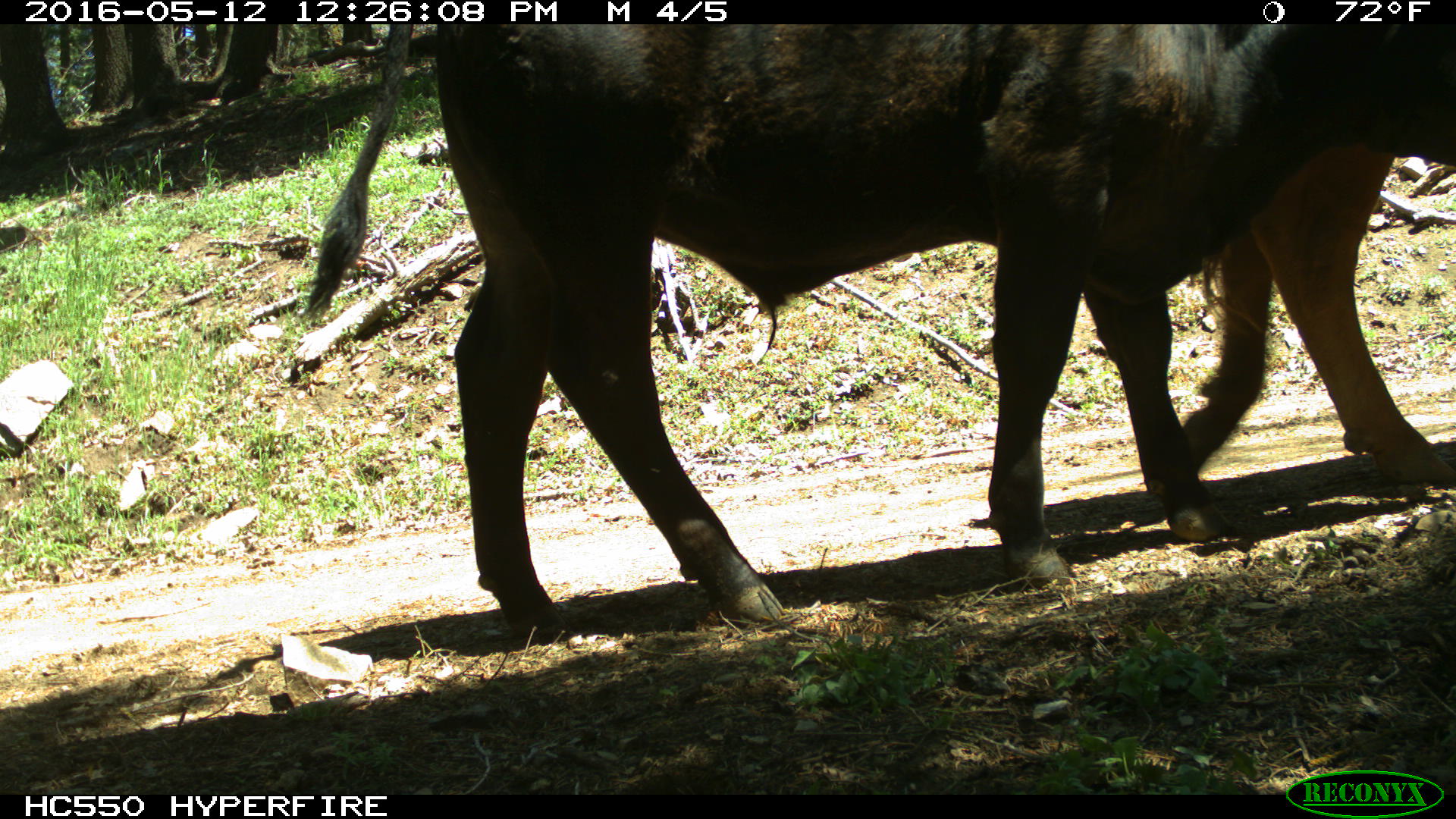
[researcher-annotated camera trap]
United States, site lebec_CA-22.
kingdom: Animalia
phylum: Chordata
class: Mammalia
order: Artiodactyla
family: Bovidae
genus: Bos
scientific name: Bos taurus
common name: domestic cow